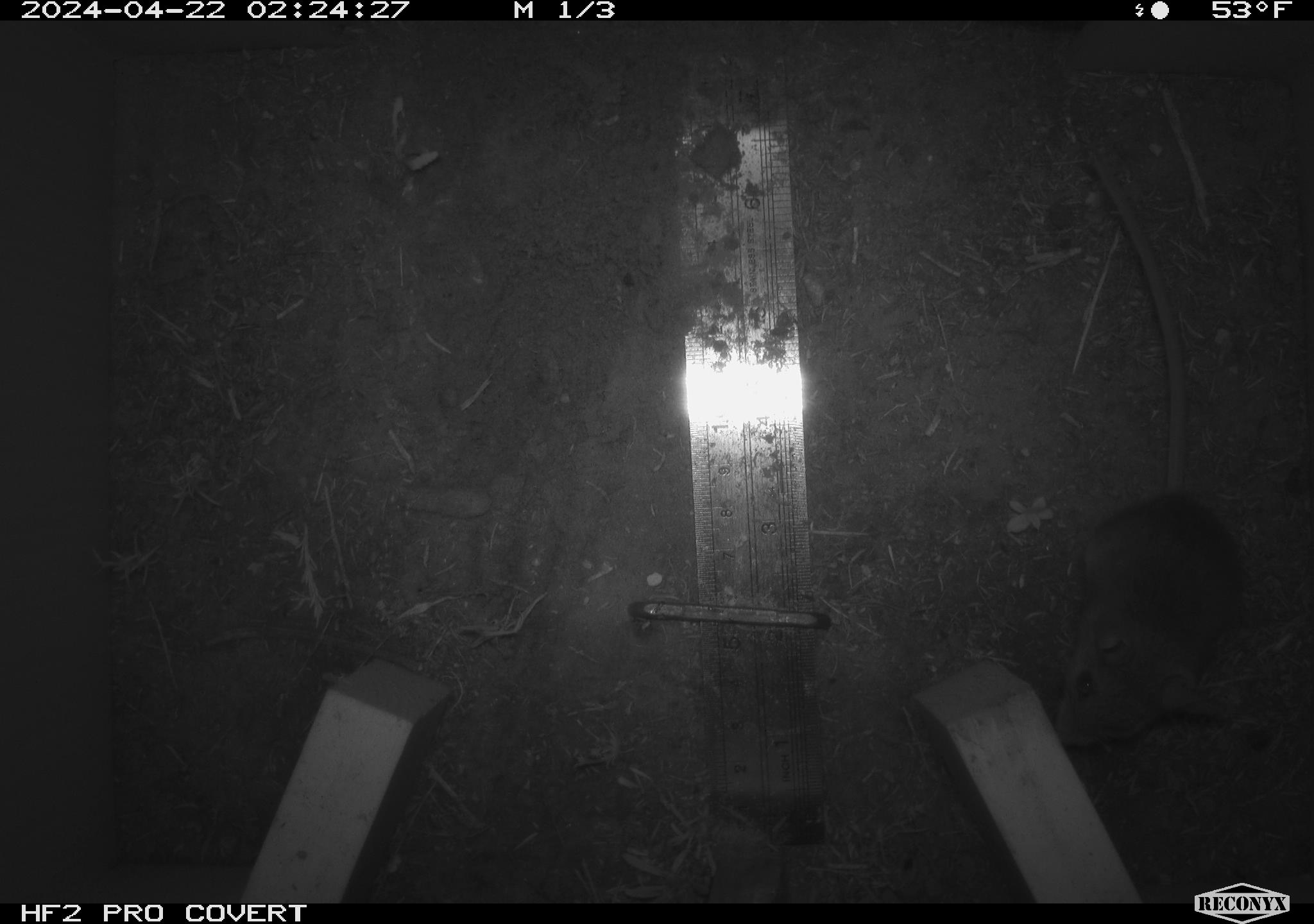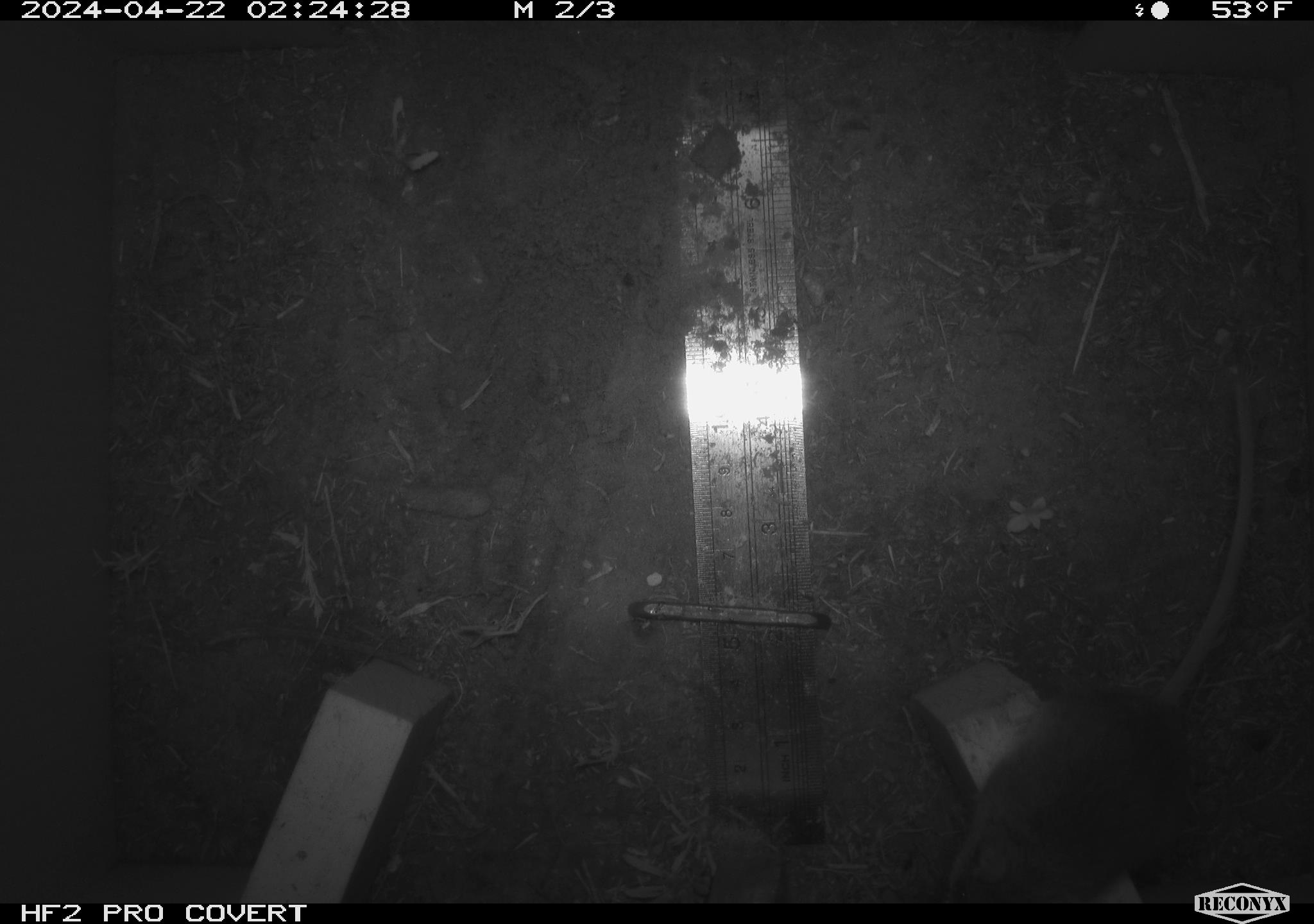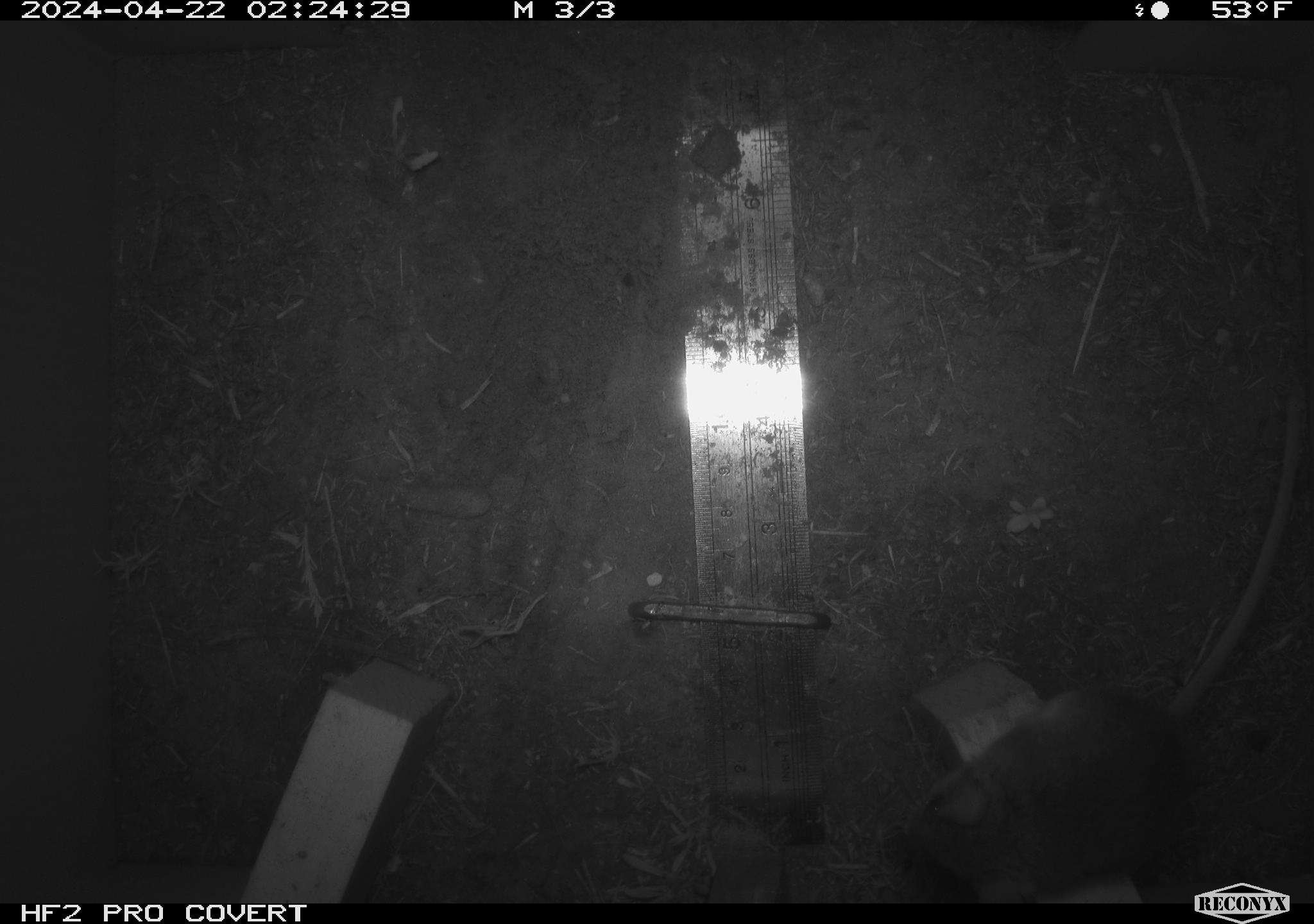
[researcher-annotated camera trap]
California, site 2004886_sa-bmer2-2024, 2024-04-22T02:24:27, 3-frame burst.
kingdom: Animalia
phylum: Chordata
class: Mammalia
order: Rodentia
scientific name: Rodentia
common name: mouse species